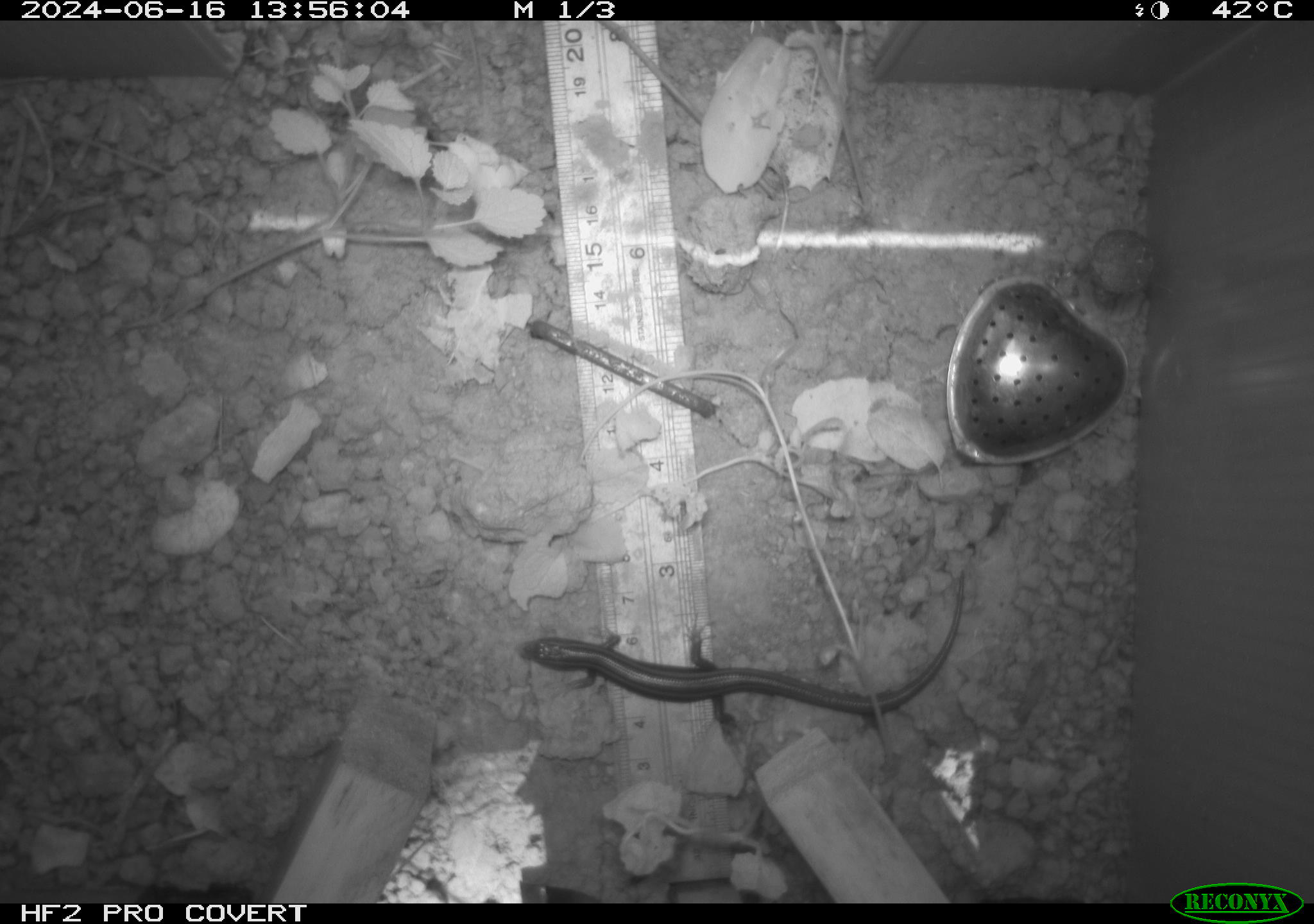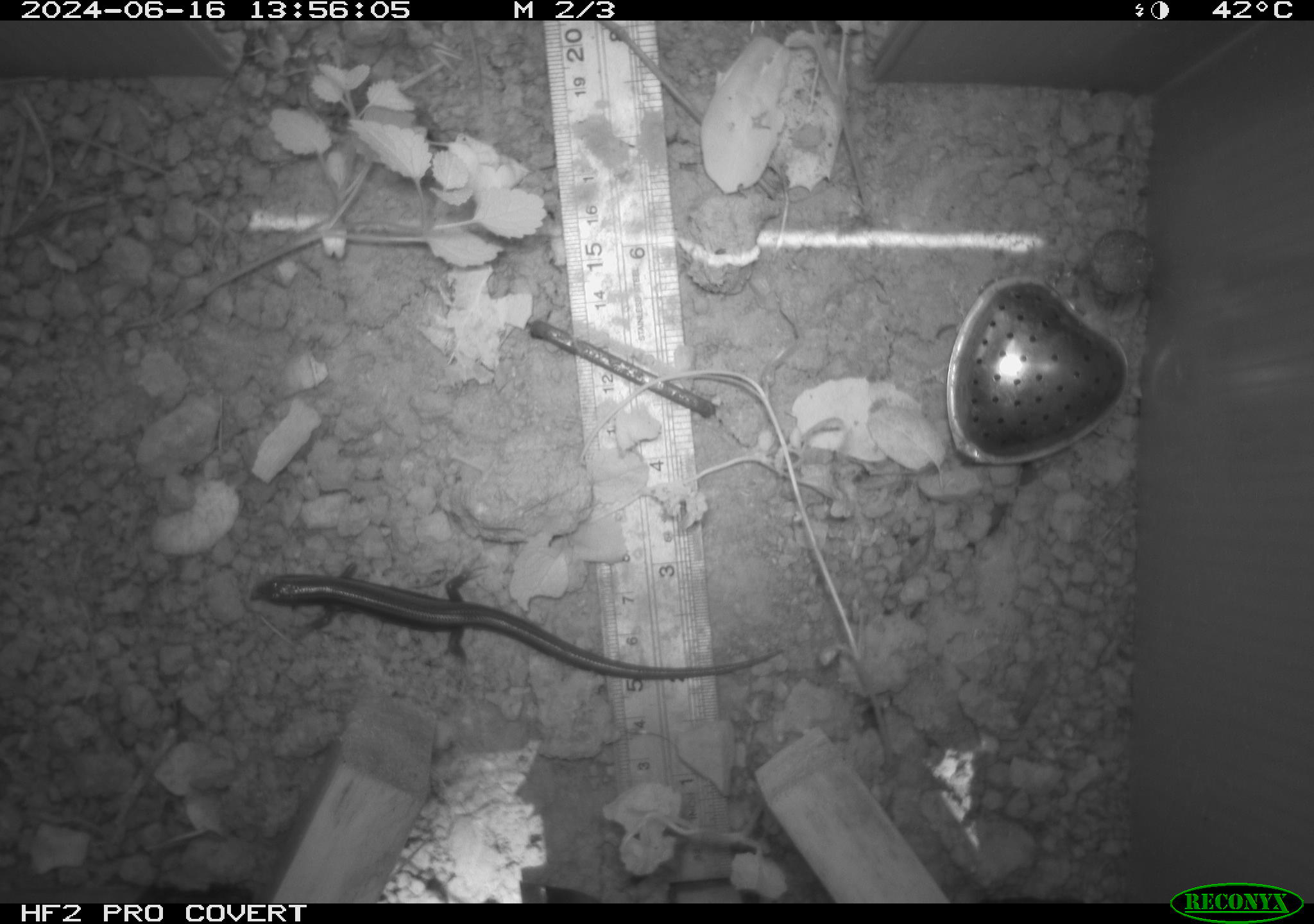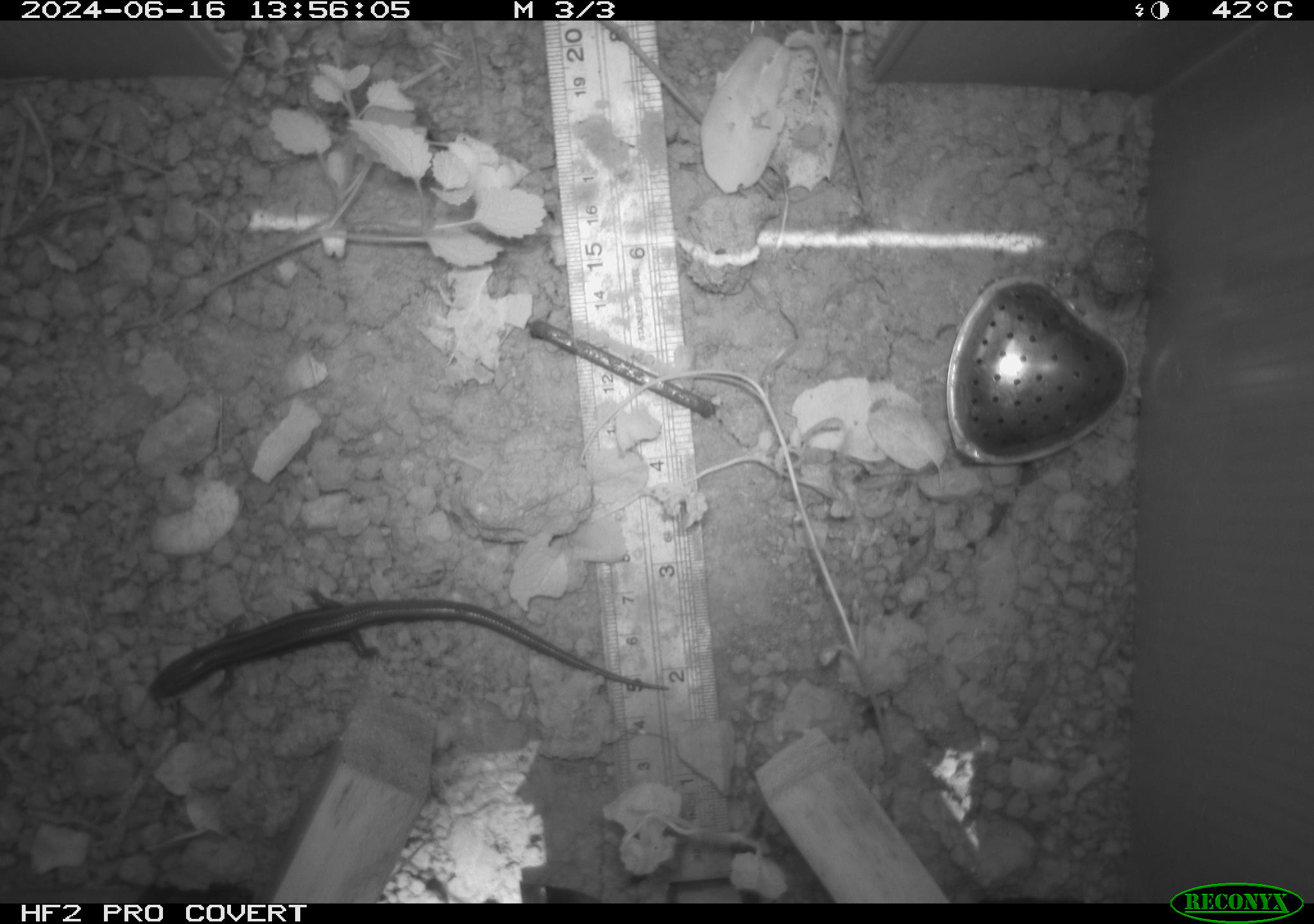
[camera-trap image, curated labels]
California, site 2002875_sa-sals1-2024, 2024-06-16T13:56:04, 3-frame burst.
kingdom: Animalia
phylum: Chordata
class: Reptilia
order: Squamata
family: Scincidae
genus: Plestiodon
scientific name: Plestiodon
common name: blue-tailed skinks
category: plestiodon species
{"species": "plestiodon species (blue-tailed skinks) (Plestiodon)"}